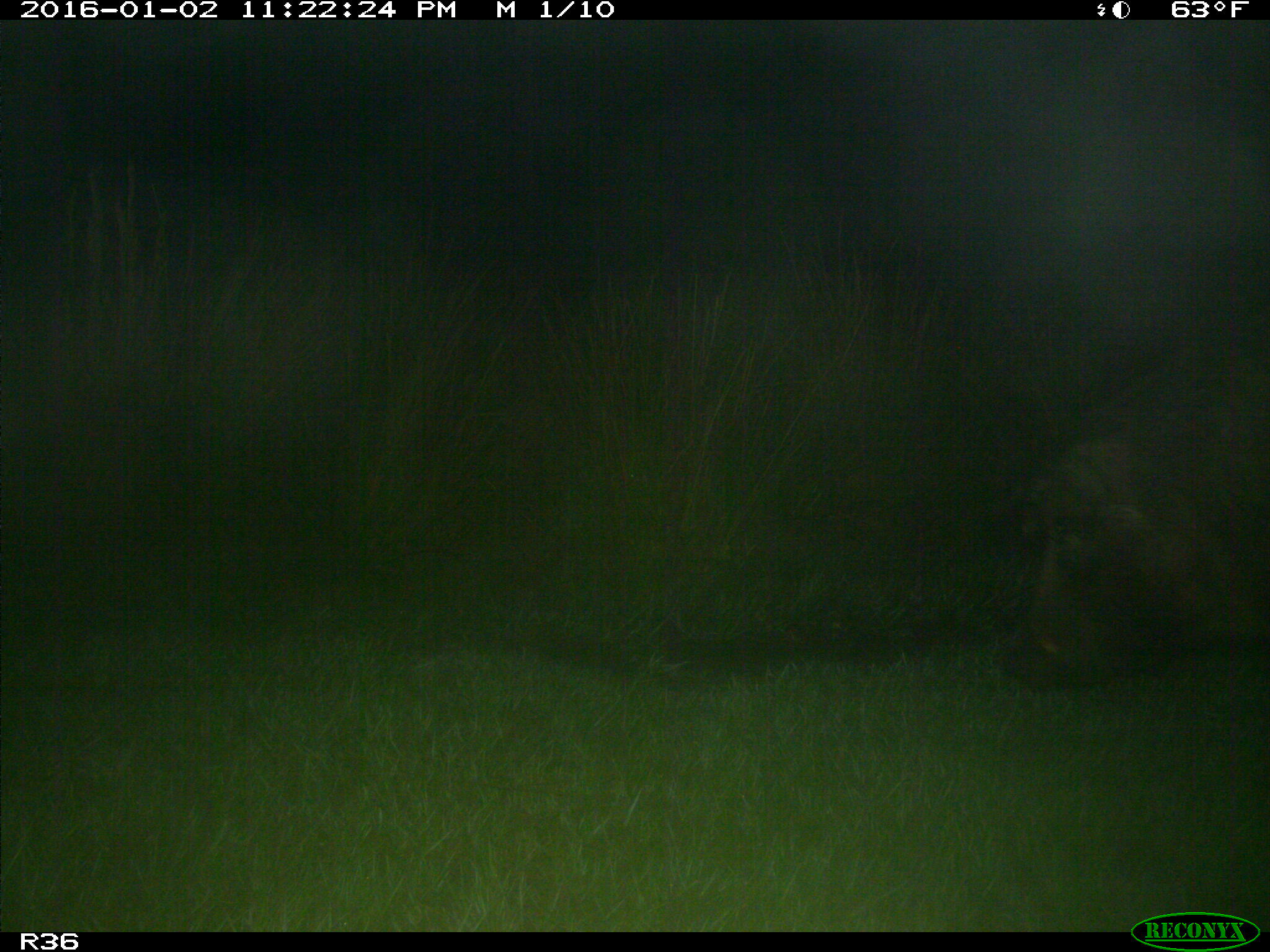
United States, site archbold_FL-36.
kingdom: Animalia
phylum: Chordata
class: Mammalia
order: Artiodactyla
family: Suidae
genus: Sus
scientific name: Sus scrofa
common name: wild boar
Sus scrofa (wild boar).